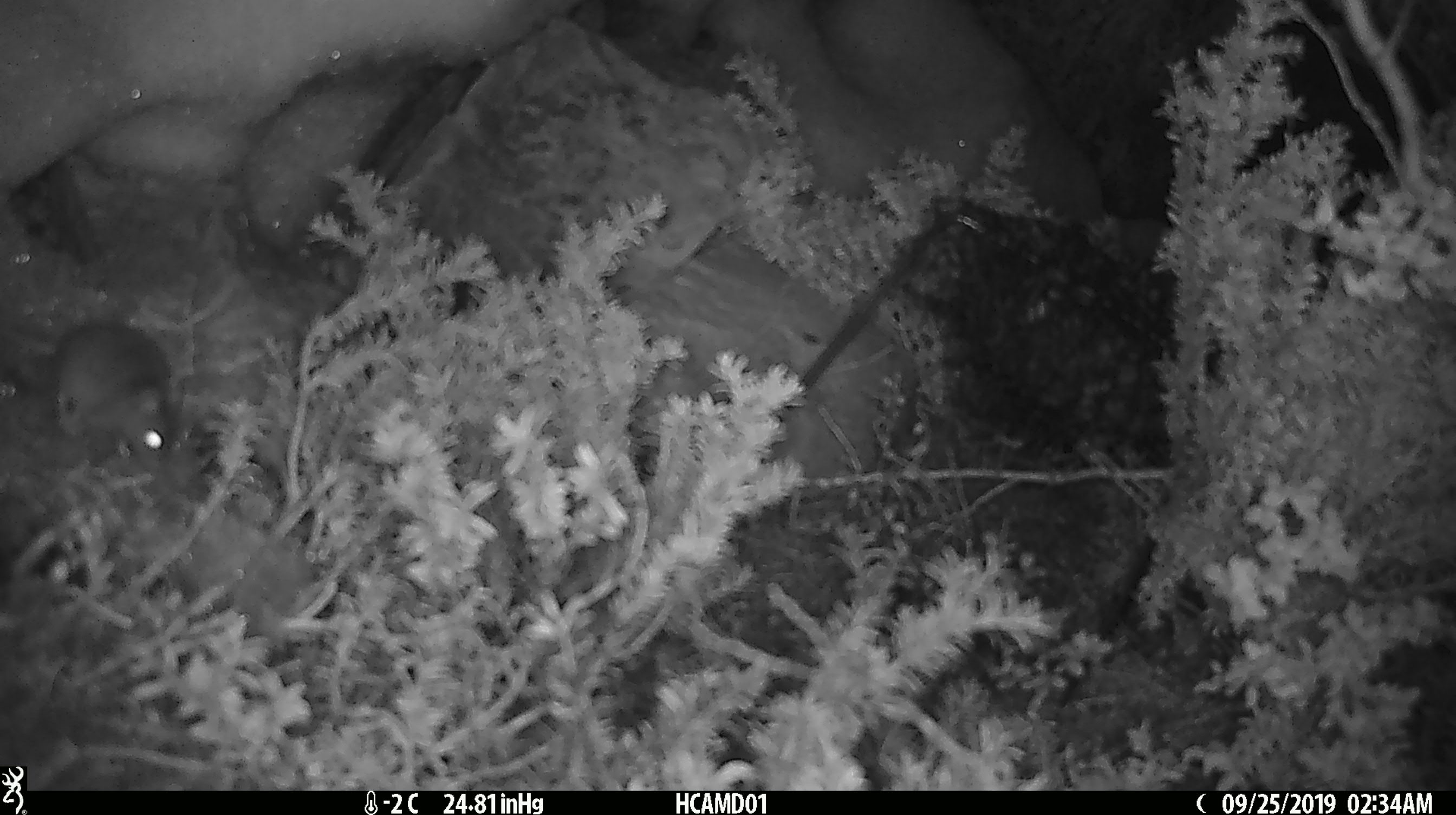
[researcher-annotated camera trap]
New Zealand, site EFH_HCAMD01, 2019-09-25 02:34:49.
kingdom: Animalia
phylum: Chordata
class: Mammalia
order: Rodentia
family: Muridae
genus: Mus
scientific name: Mus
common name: mouse